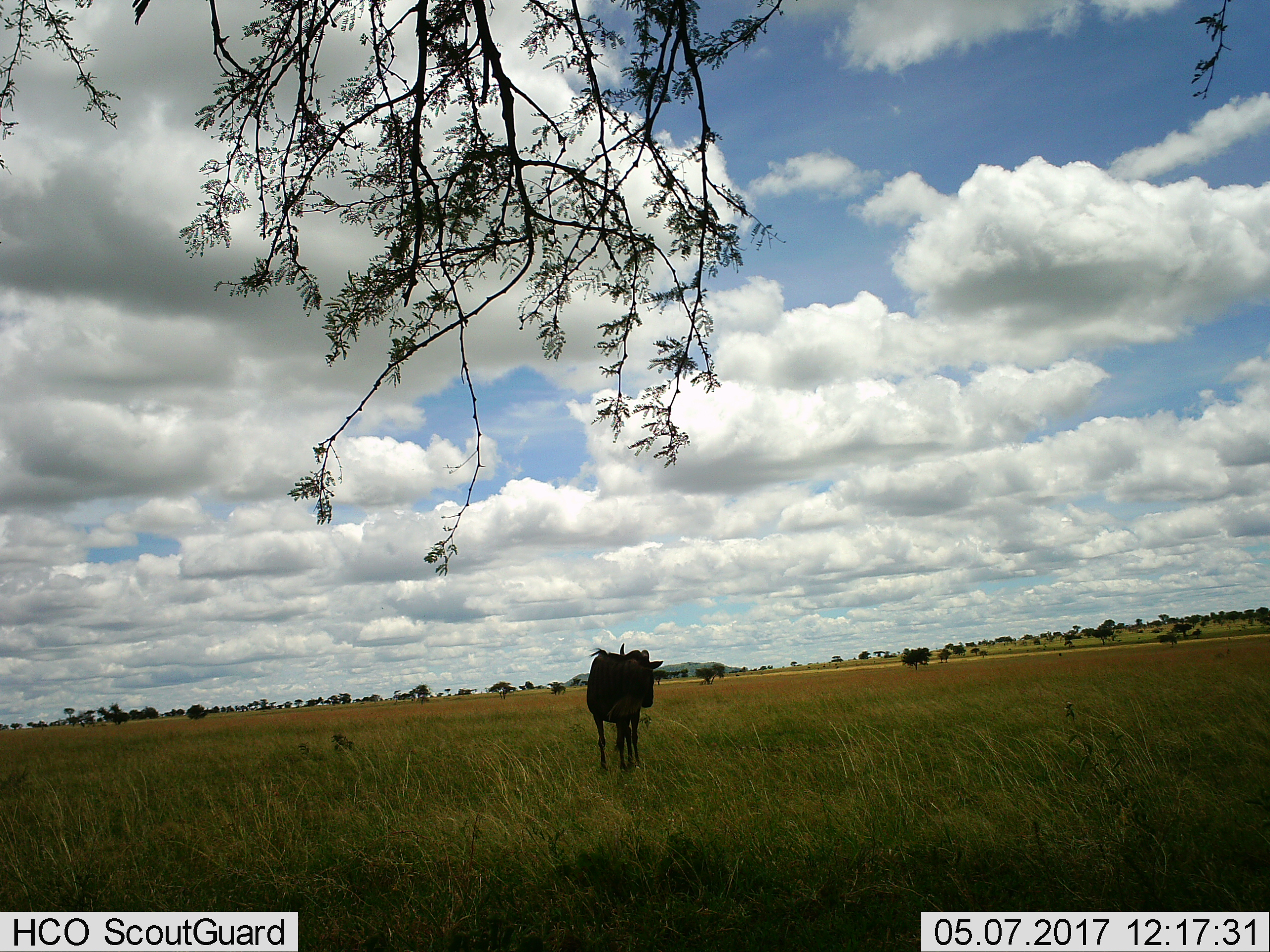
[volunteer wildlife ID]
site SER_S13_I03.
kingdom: Animalia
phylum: Chordata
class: Mammalia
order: Artiodactyla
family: Bovidae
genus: Connochaetes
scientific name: Connochaetes taurinus taurinus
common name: blue wildebeest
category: wildebeestblue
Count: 1.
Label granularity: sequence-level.